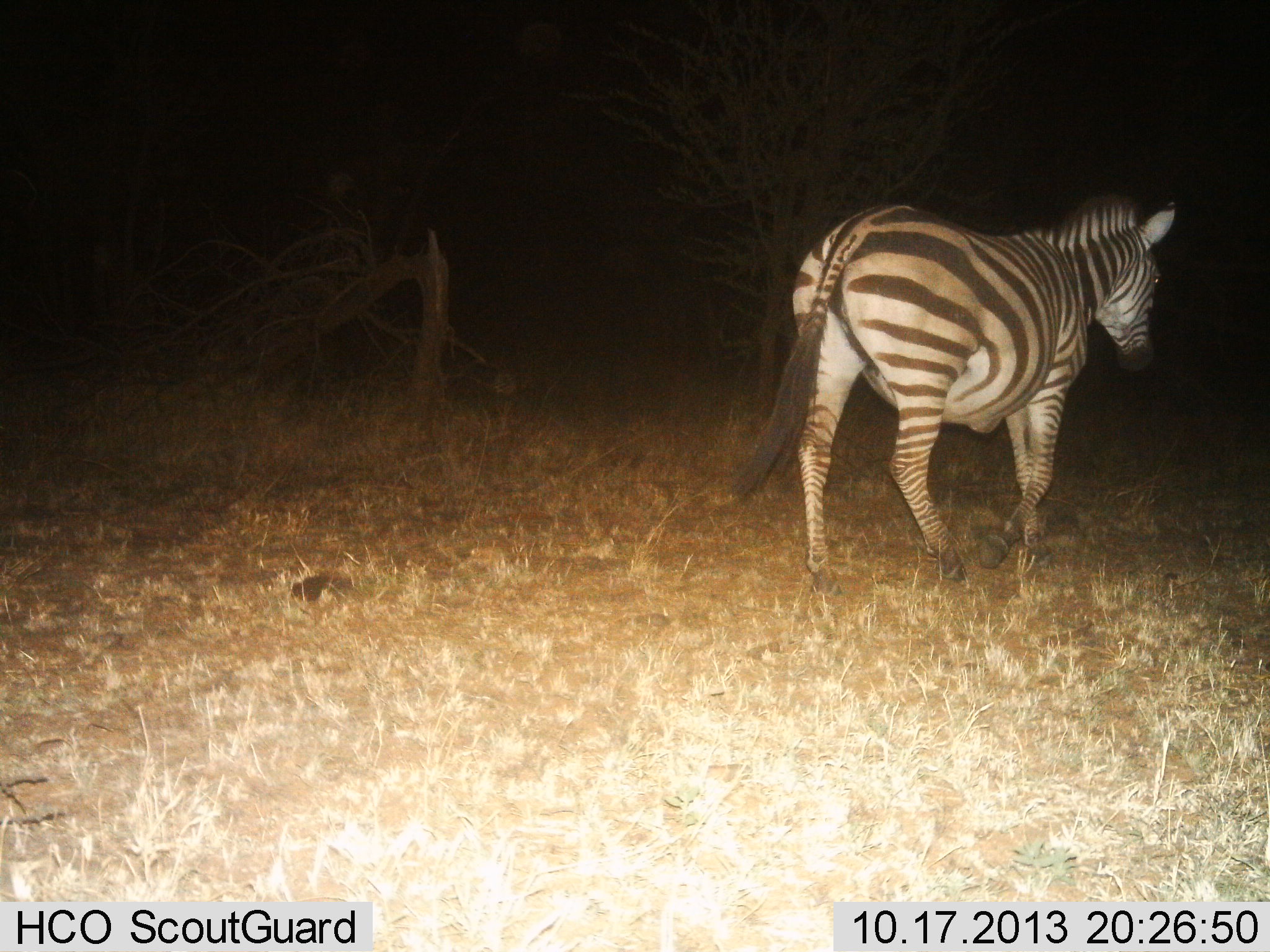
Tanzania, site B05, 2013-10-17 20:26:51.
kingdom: Animalia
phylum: Chordata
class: Mammalia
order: Perissodactyla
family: Equidae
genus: Equus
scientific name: Equus quagga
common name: plains zebra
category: zebra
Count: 1.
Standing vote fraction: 20%.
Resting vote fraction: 0%.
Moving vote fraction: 80%.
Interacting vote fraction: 0%.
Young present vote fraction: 0%.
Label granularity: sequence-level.